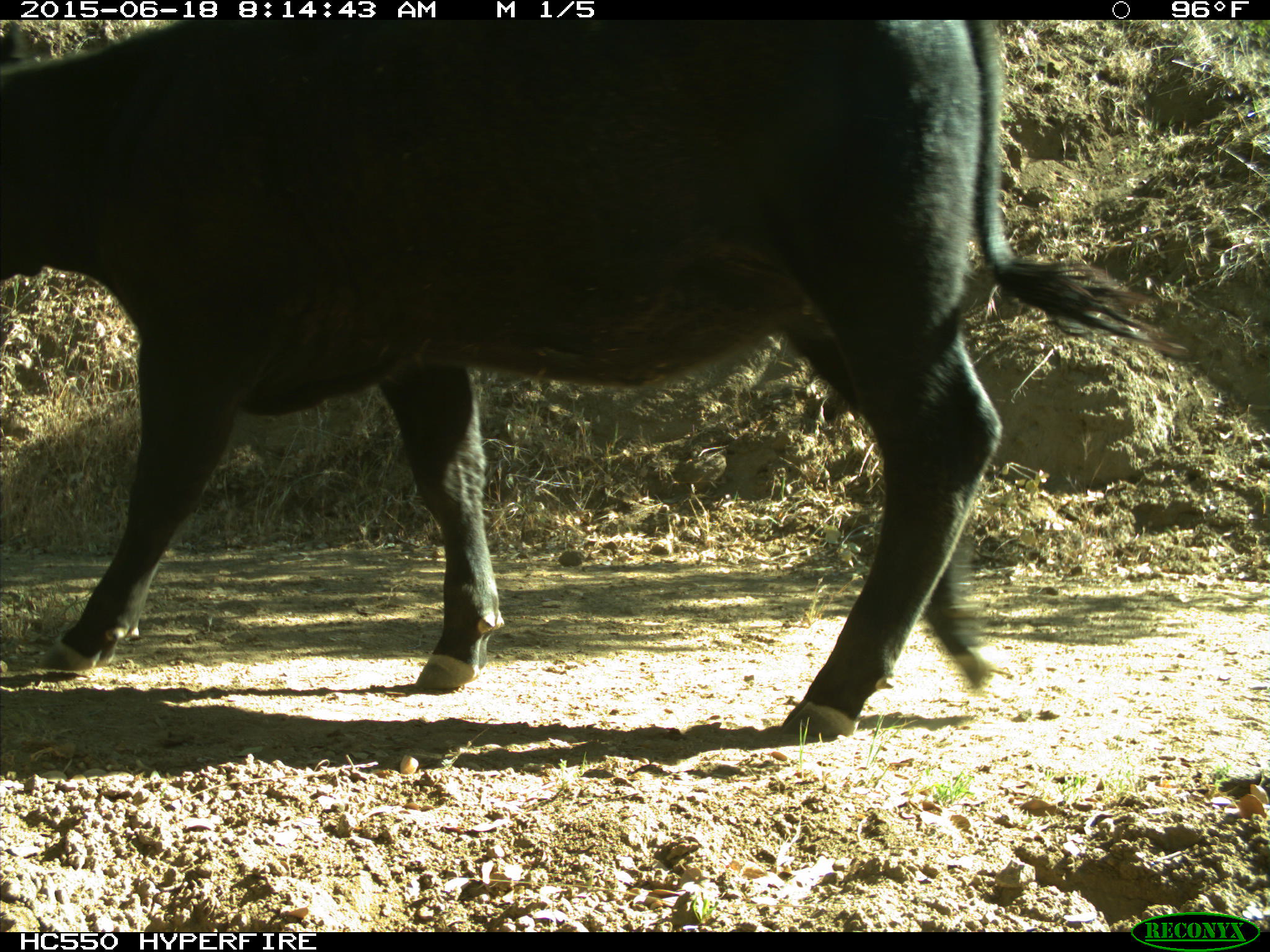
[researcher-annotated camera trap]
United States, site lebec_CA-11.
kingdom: Animalia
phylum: Chordata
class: Mammalia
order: Artiodactyla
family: Bovidae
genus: Bos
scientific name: Bos taurus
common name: domestic cow